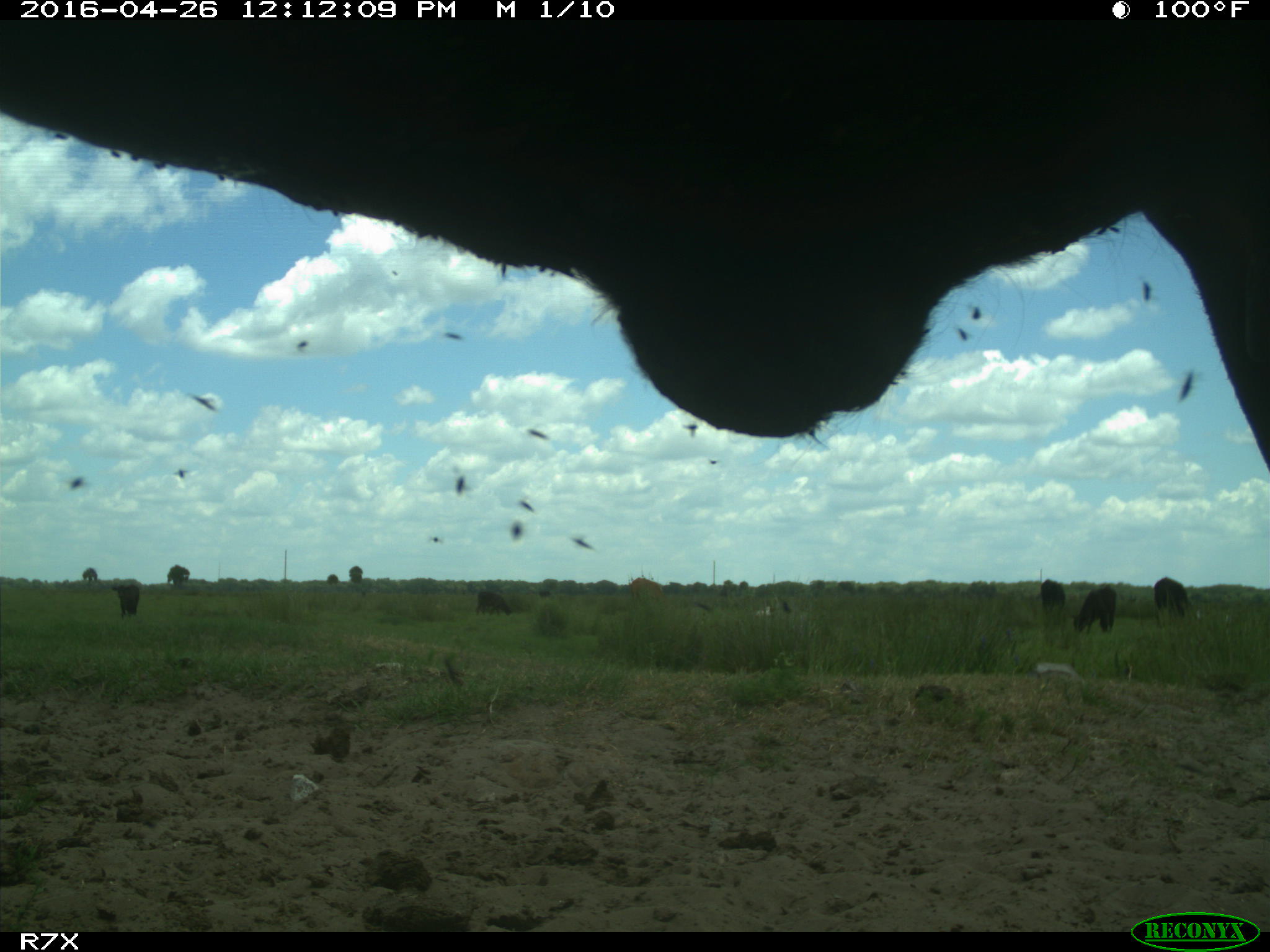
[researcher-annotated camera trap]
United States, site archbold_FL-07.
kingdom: Animalia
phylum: Chordata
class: Mammalia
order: Artiodactyla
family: Bovidae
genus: Bos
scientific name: Bos taurus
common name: domestic cow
Bos taurus (domestic cow).